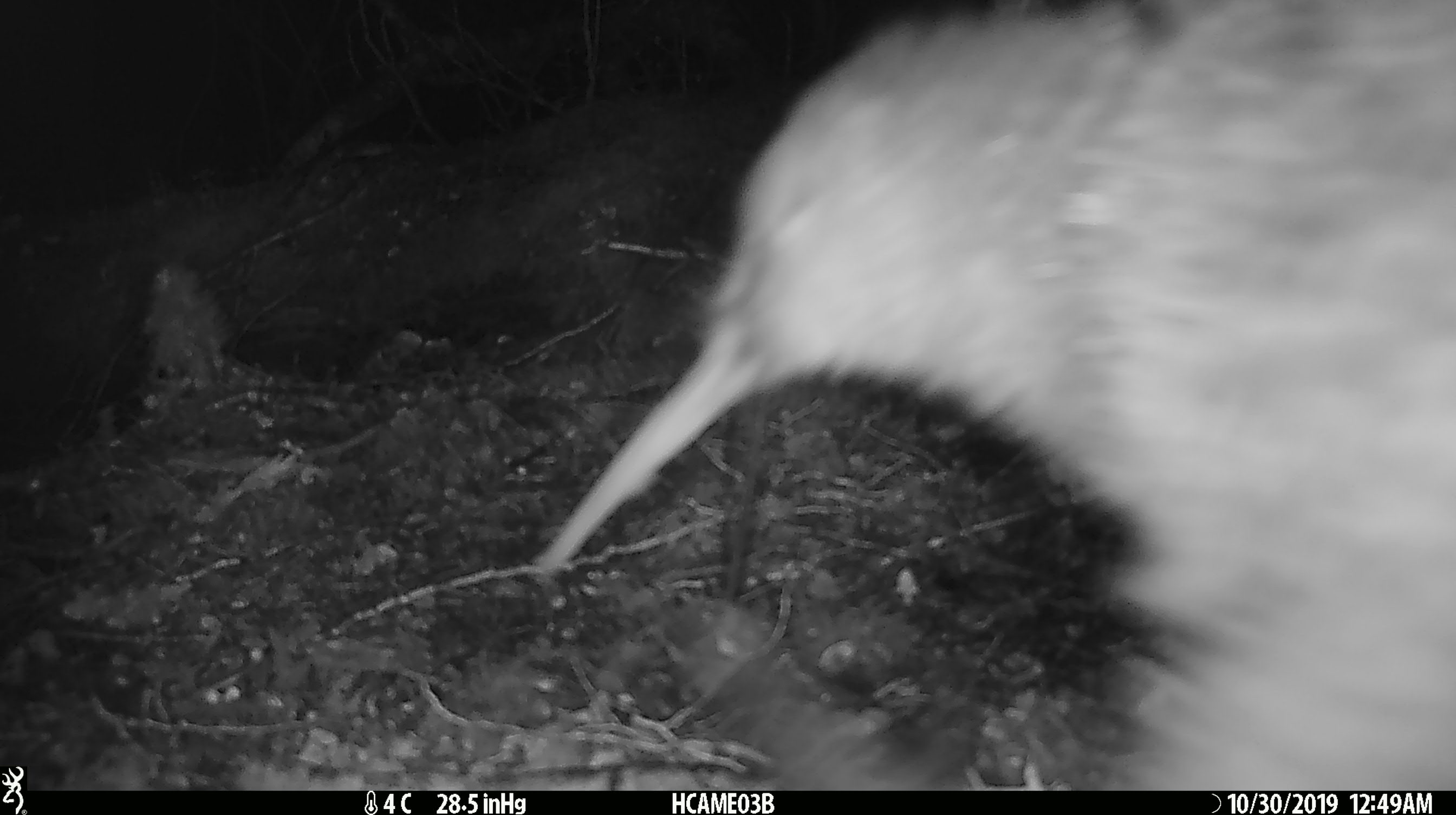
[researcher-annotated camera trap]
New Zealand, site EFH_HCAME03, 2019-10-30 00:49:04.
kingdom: Animalia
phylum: Chordata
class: Aves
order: Apterygiformes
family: Apterygidae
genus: Apteryx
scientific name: Apteryx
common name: kiwi